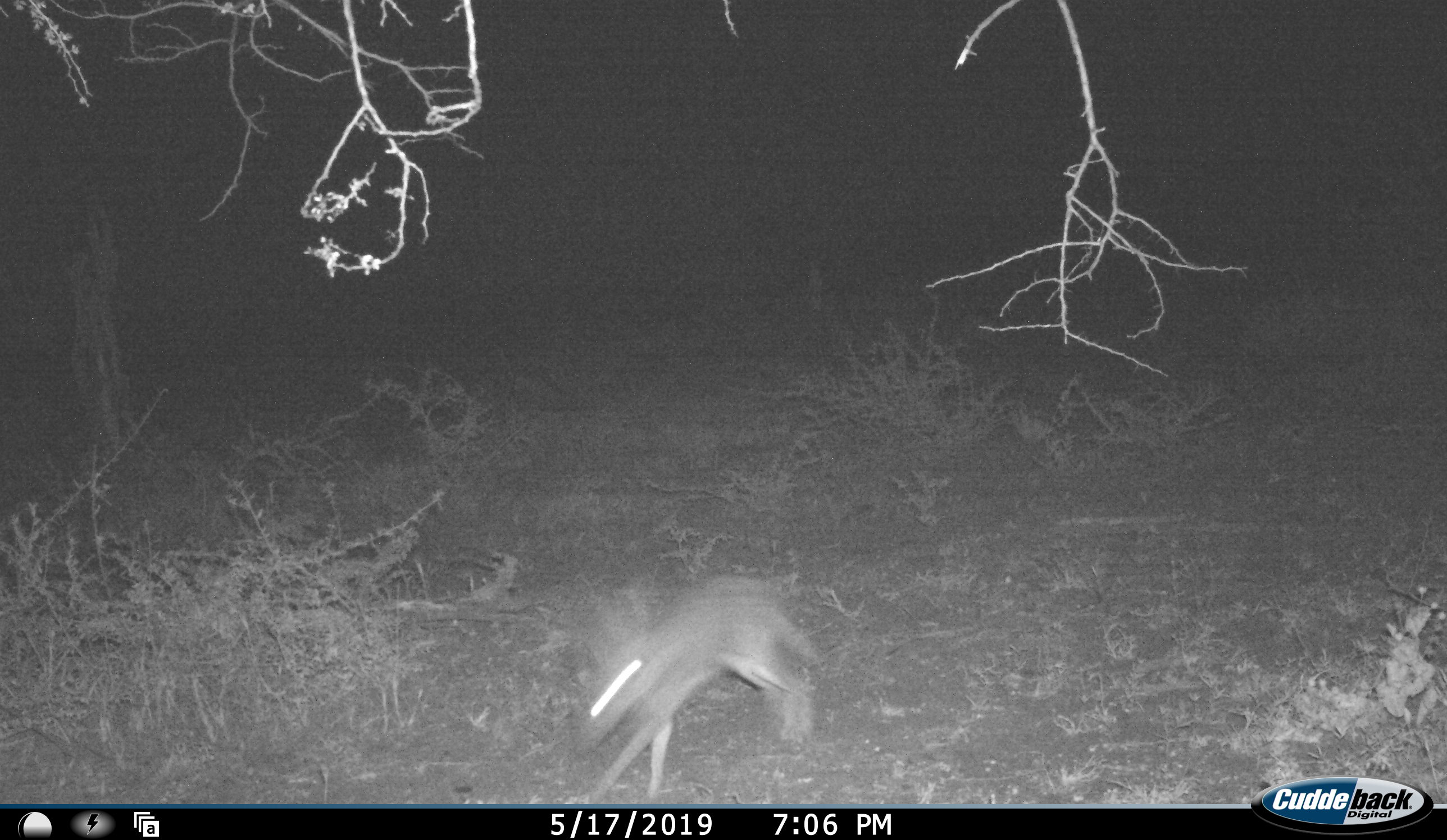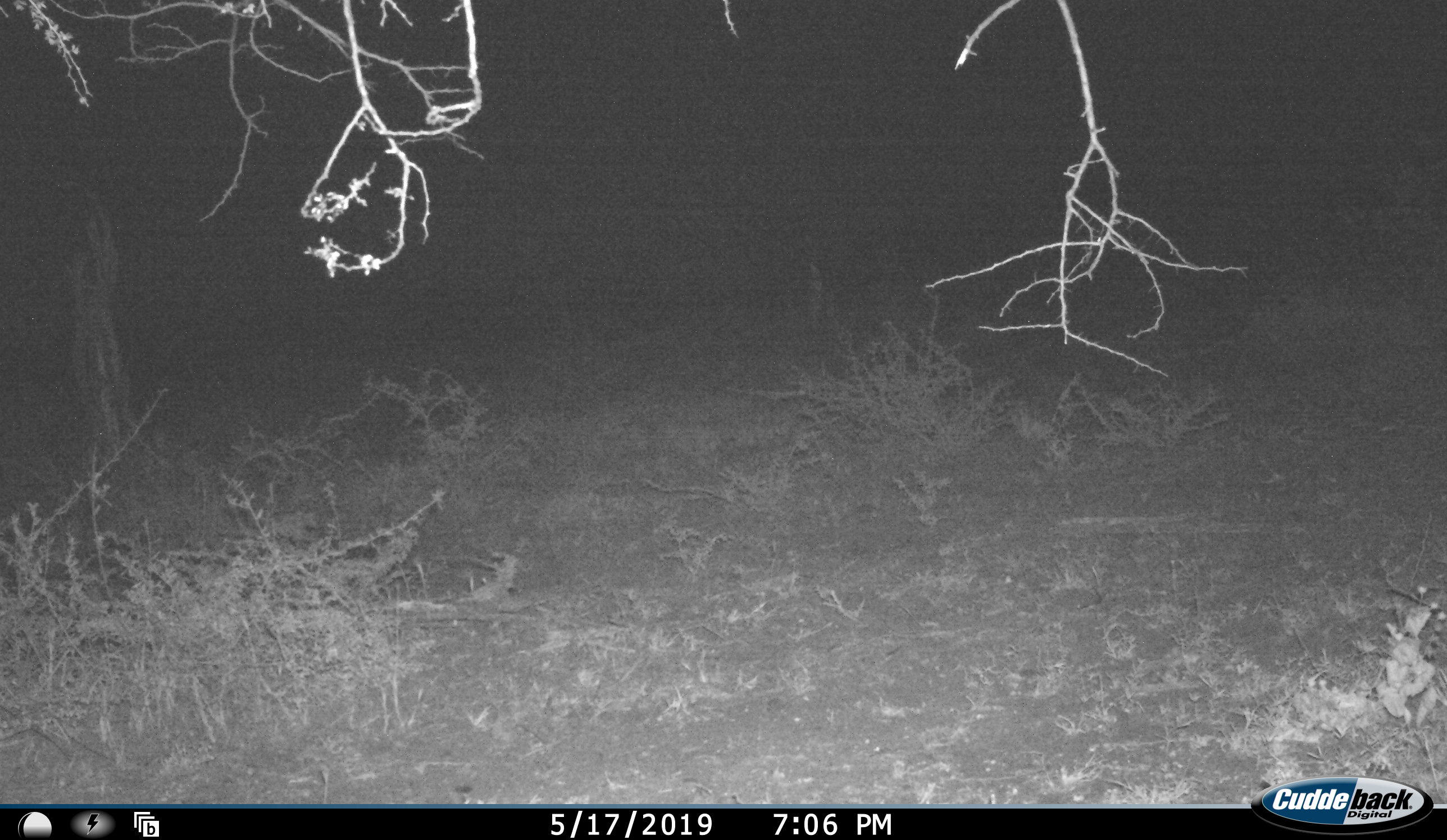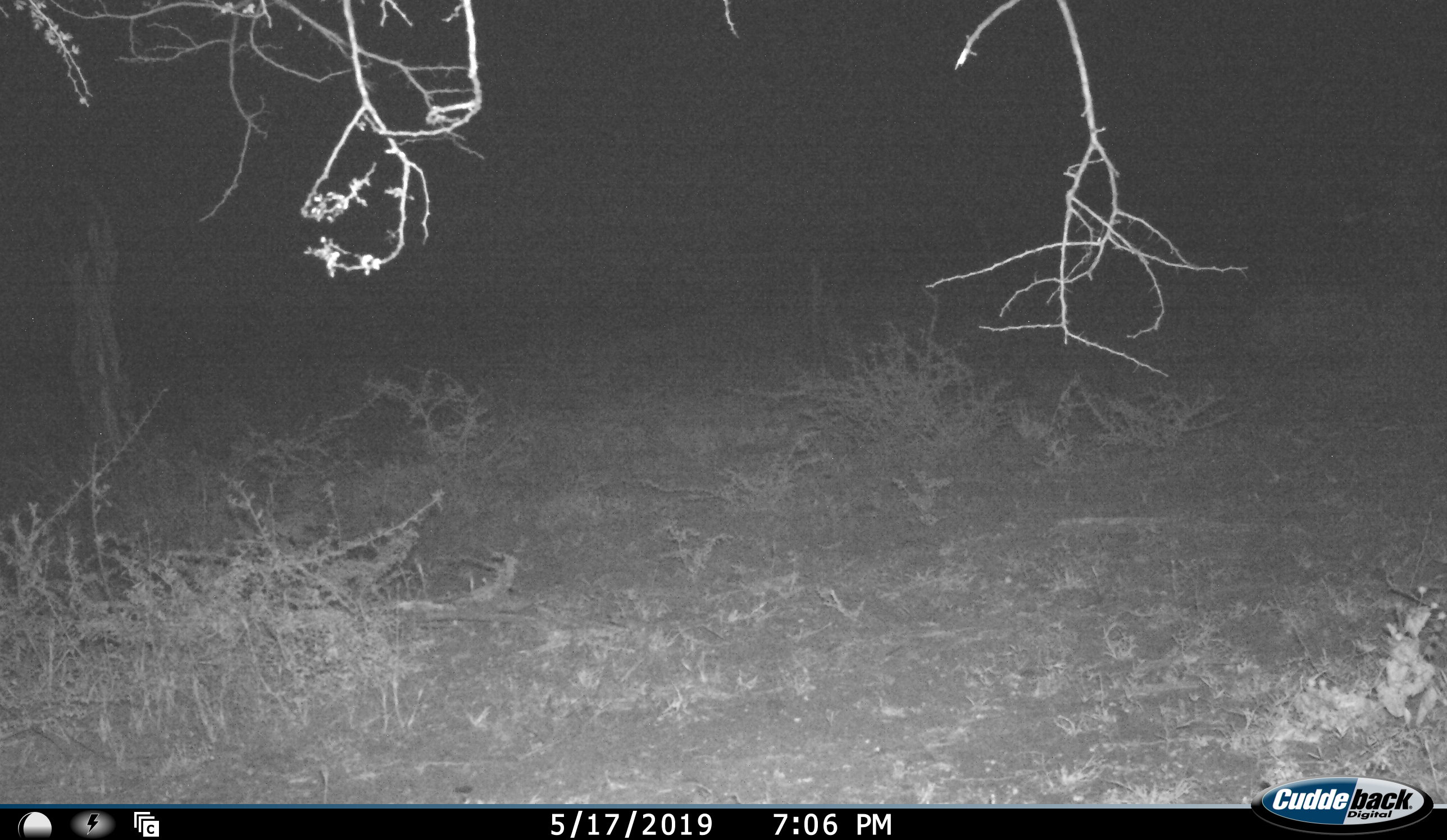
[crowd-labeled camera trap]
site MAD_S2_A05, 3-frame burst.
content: unidentified animal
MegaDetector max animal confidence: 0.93